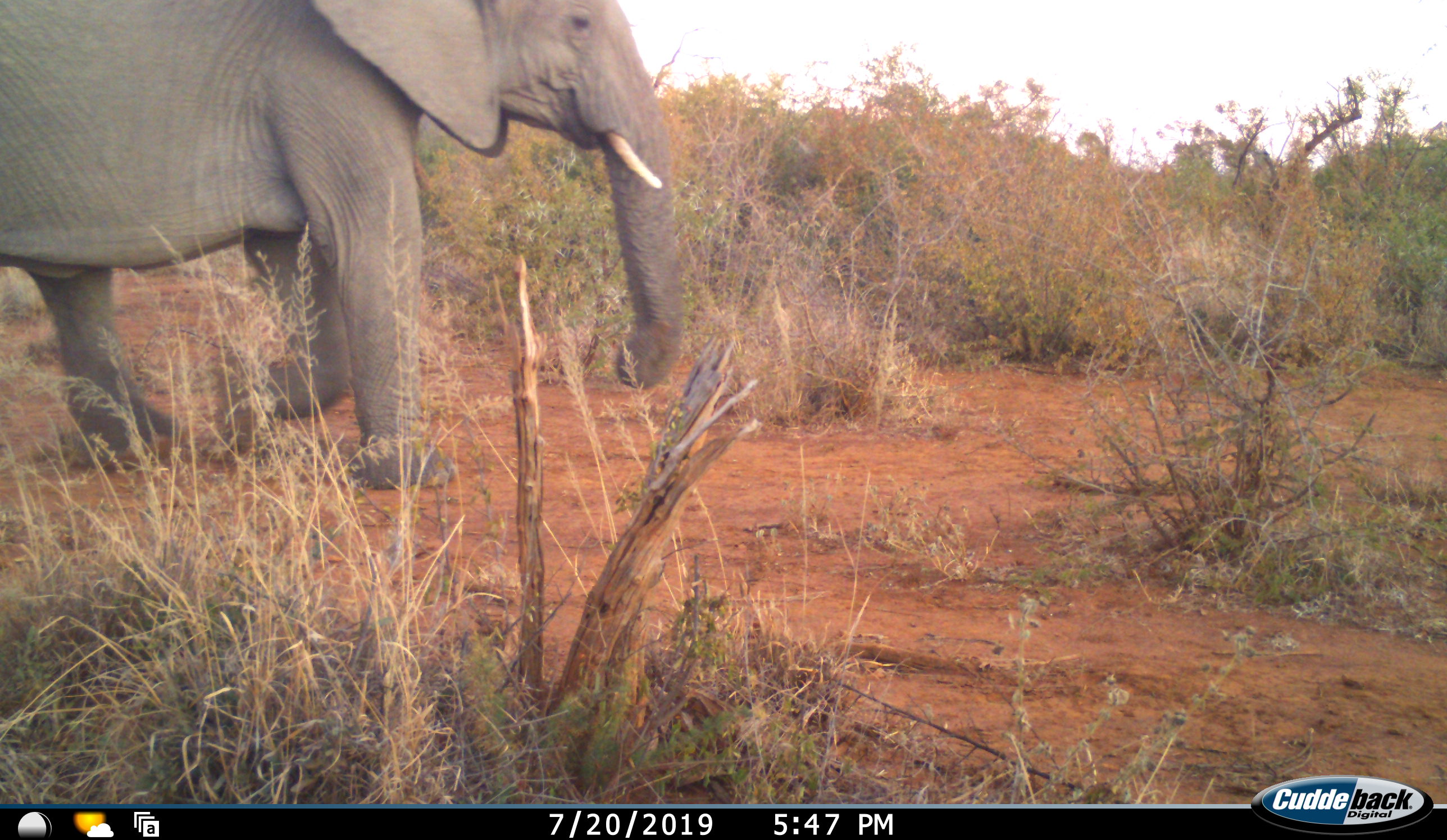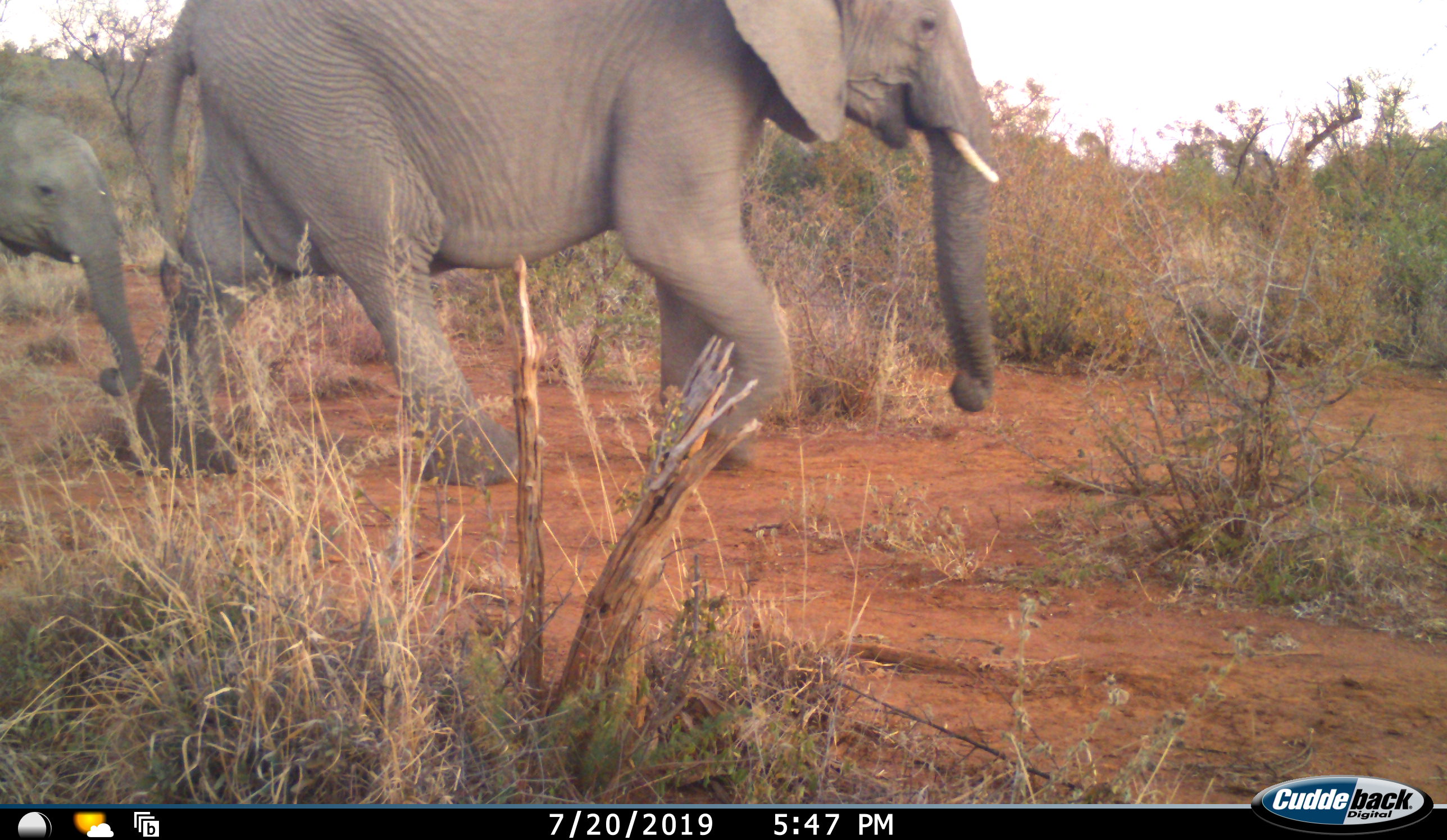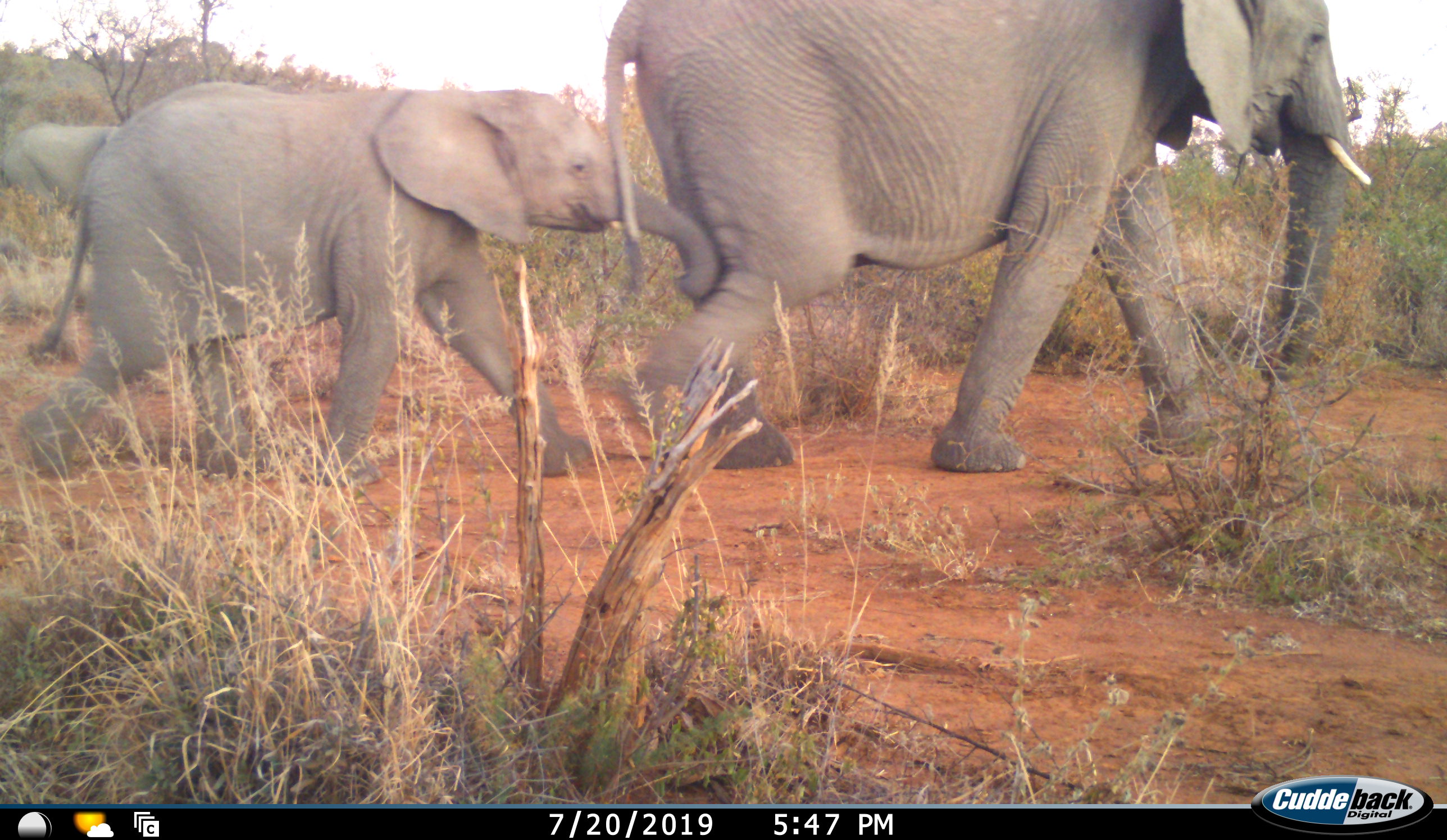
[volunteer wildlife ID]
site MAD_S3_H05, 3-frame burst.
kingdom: Animalia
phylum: Chordata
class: Mammalia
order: Proboscidea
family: Elephantidae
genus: Loxodonta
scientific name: Loxodonta africana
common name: african bush elephant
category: elephant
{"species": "elephant (african bush elephant) (Loxodonta africana)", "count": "3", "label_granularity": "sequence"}